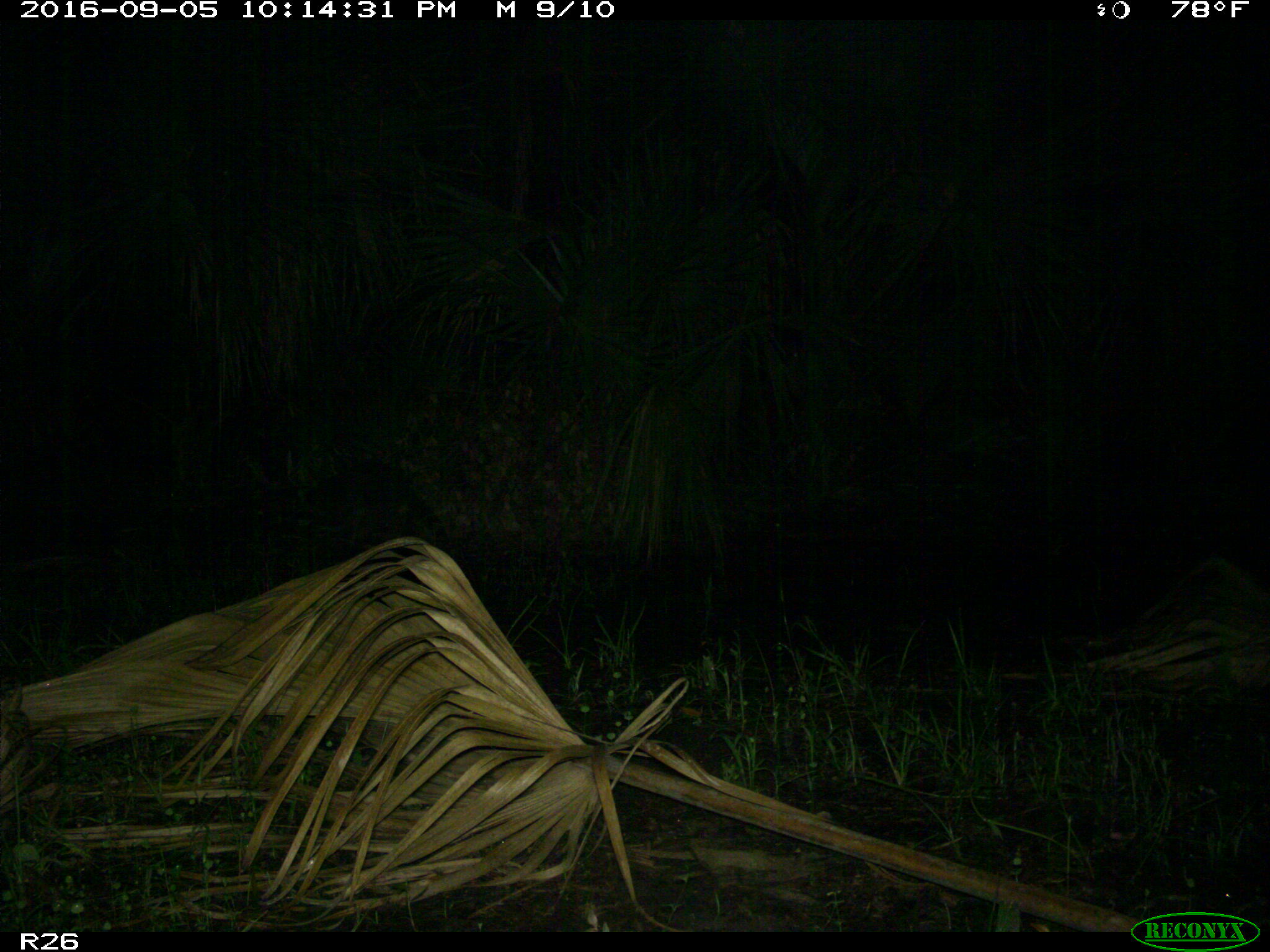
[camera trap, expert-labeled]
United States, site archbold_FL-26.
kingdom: Animalia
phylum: Chordata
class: Mammalia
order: Carnivora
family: Procyonidae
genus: Procyon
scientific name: Procyon lotor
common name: common raccoon